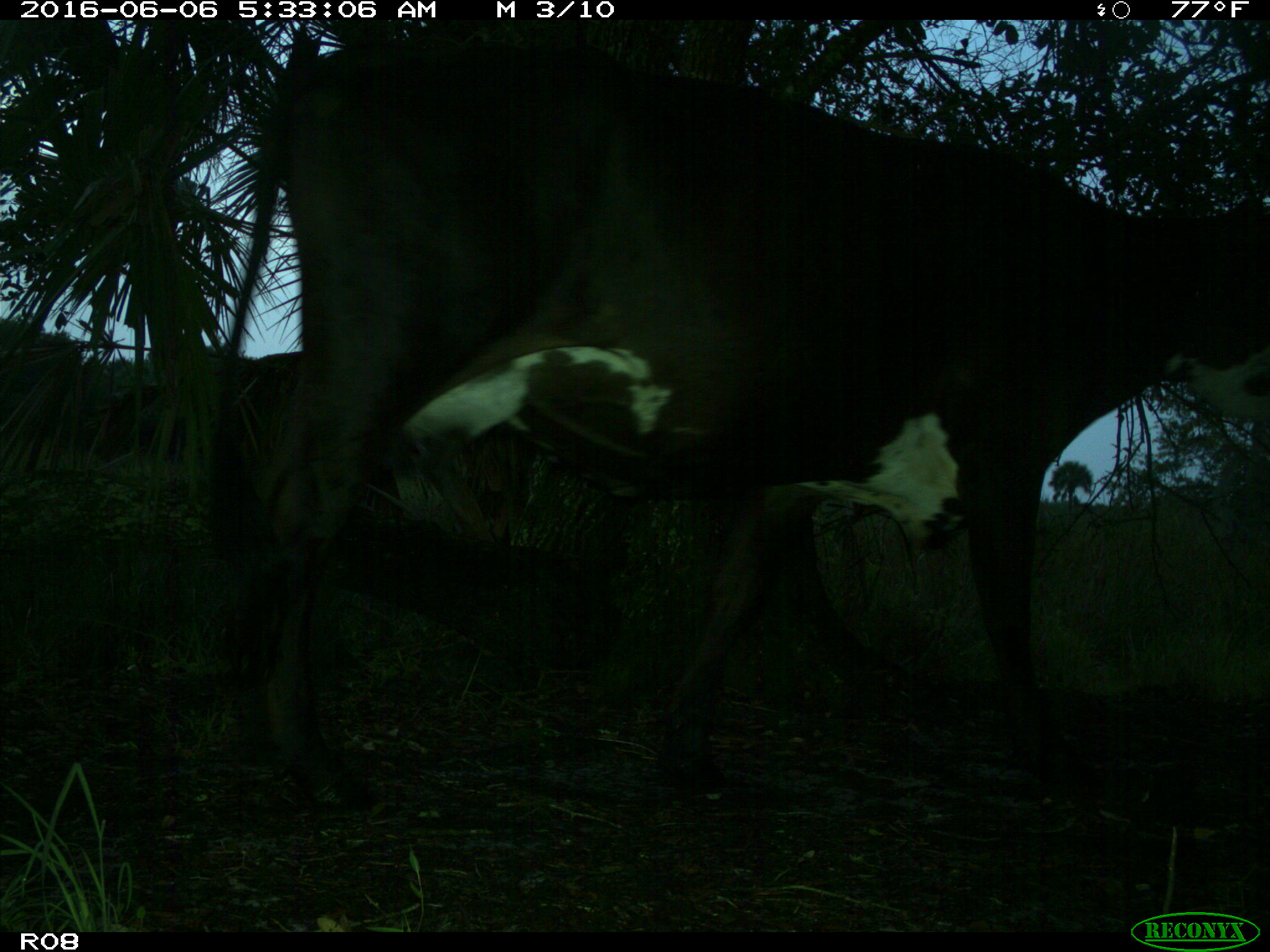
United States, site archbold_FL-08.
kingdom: Animalia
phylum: Chordata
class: Mammalia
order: Artiodactyla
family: Bovidae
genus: Bos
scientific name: Bos taurus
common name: domestic cow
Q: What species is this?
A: Bos taurus (domestic cow).